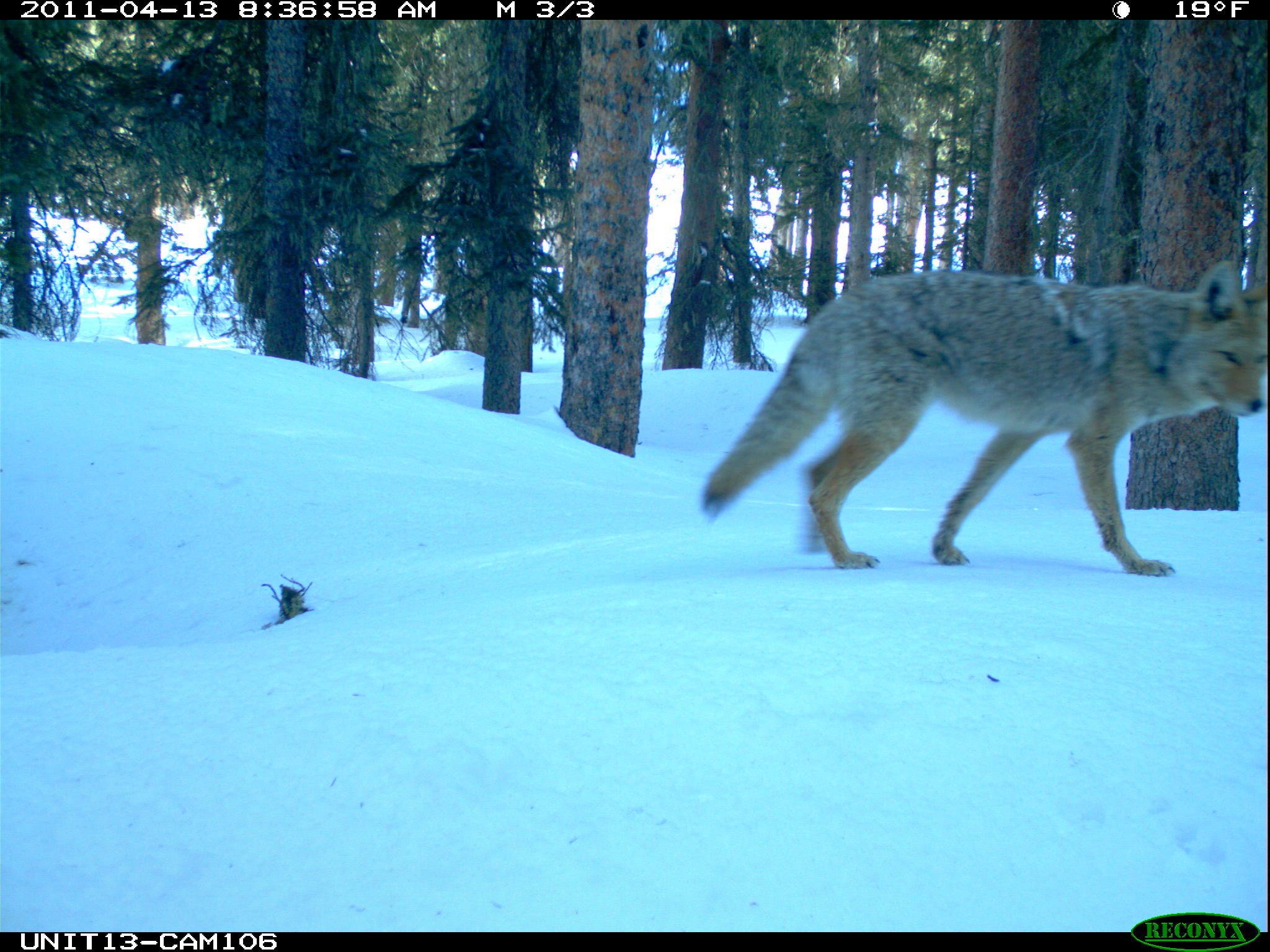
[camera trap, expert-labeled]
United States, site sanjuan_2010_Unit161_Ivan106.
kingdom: Animalia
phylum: Chordata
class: Mammalia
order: Carnivora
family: Canidae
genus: Canis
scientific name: Canis latrans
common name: coyote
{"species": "Canis latrans (coyote)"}